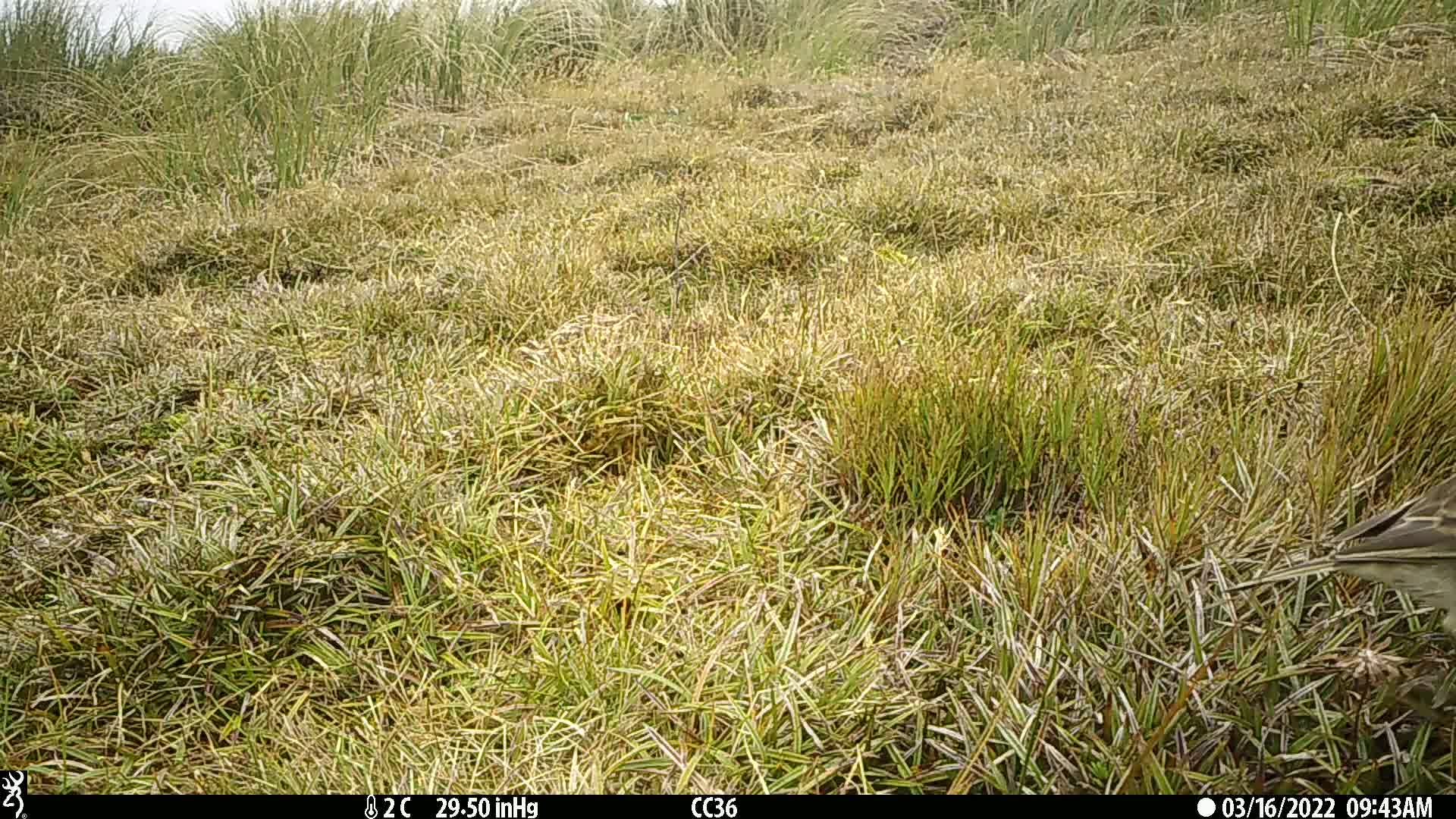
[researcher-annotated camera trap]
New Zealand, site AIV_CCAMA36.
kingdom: Animalia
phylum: Chordata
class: Aves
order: Passeriformes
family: Motacillidae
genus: Anthus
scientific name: Anthus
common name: pipit